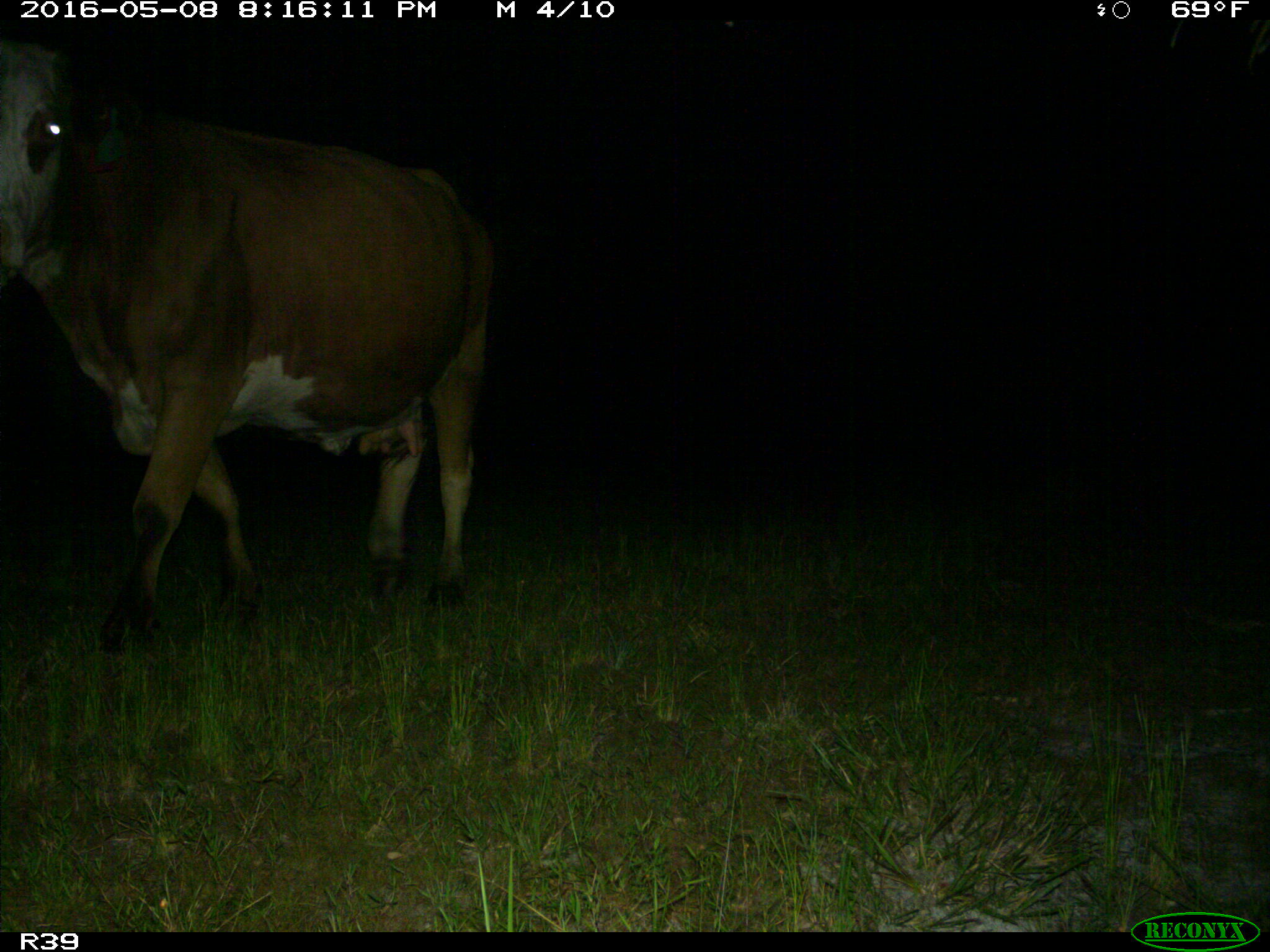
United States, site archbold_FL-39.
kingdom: Animalia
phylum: Chordata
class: Mammalia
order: Artiodactyla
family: Bovidae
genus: Bos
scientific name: Bos taurus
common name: domestic cow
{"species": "Bos taurus (domestic cow)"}